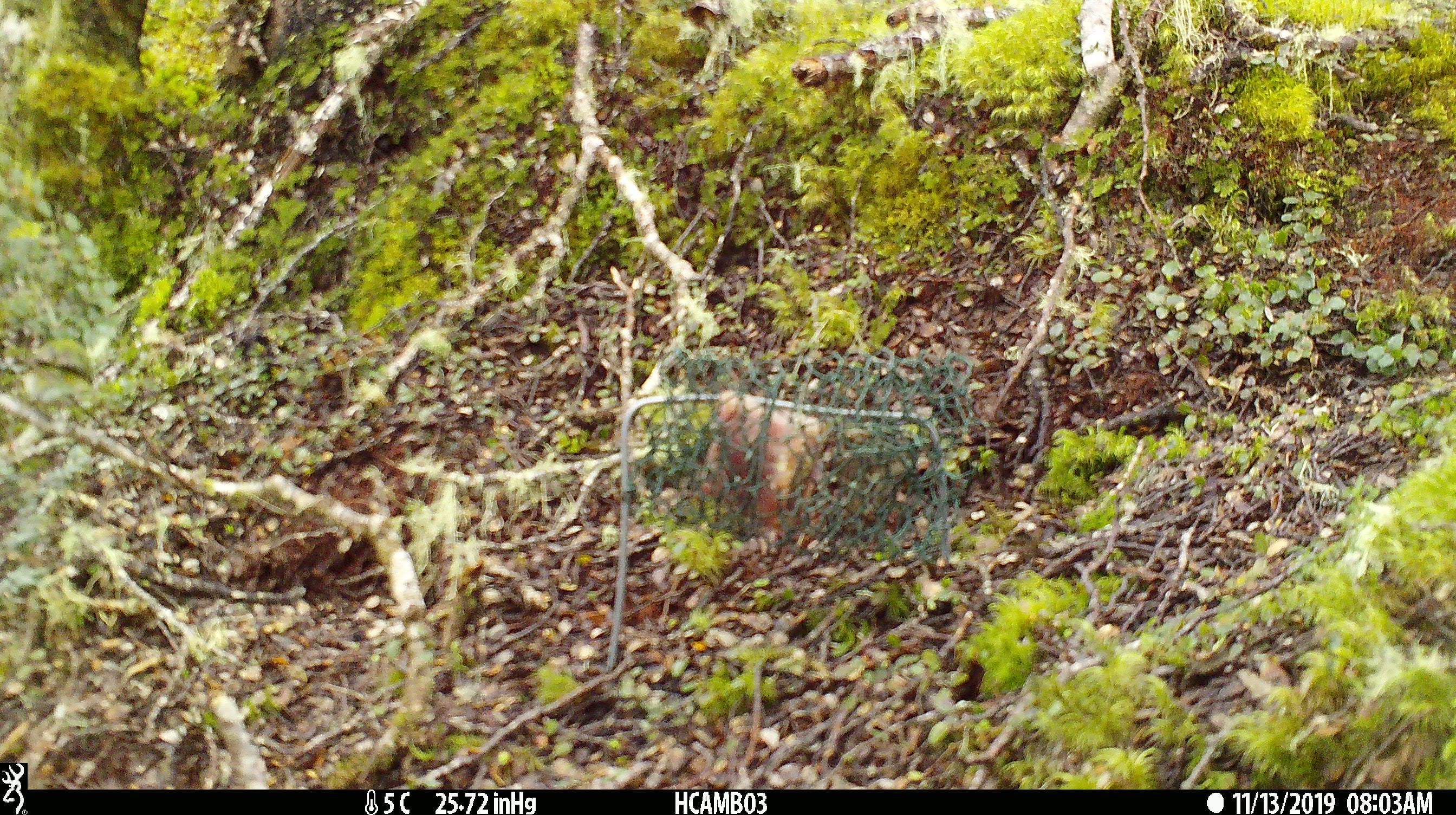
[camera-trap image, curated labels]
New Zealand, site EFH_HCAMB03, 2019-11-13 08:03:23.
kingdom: Animalia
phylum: Chordata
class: Aves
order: Passeriformes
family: Acanthisittidae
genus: Acanthisitta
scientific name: Acanthisitta chloris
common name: rifleman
Rifleman (Acanthisitta chloris).